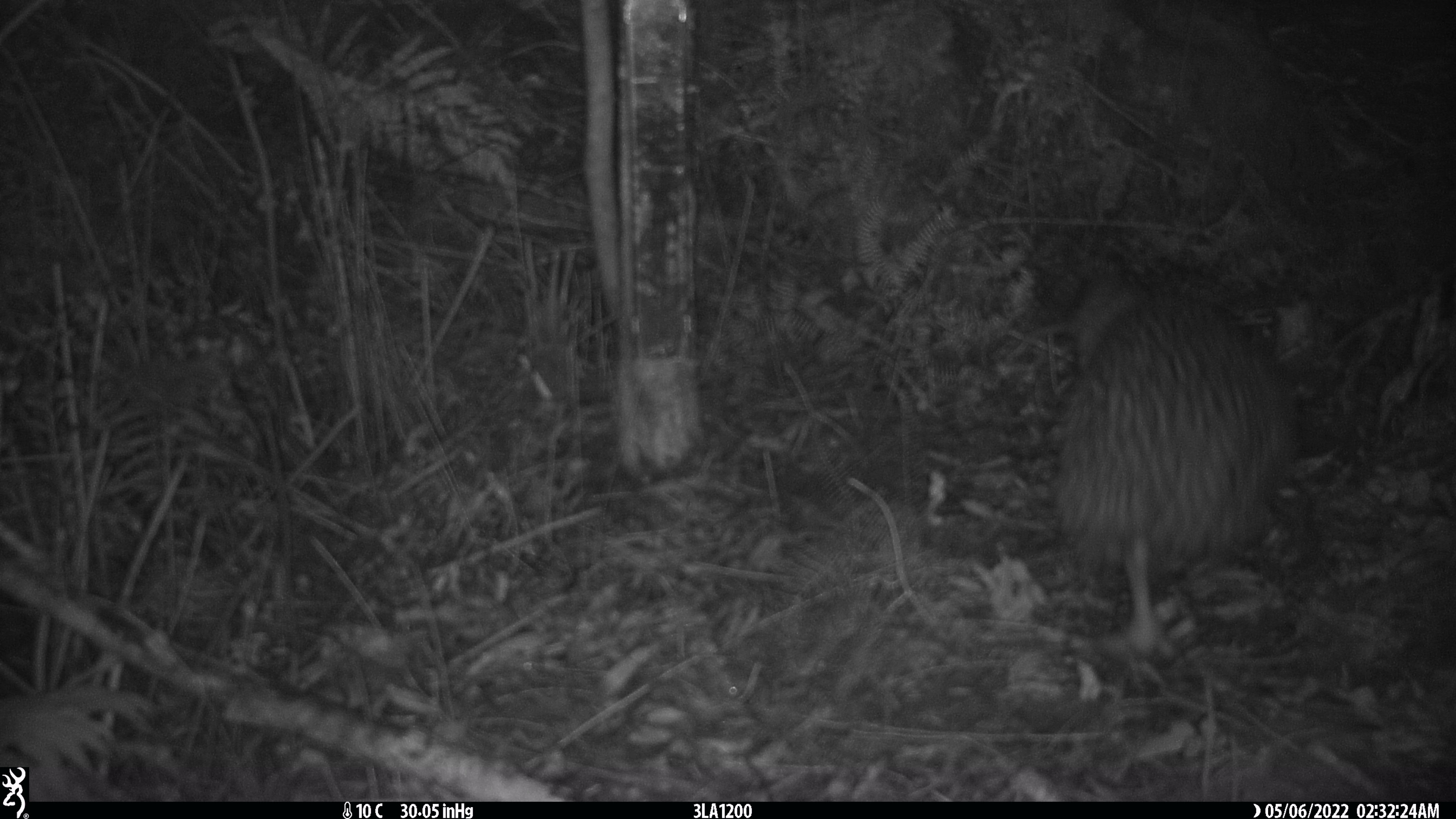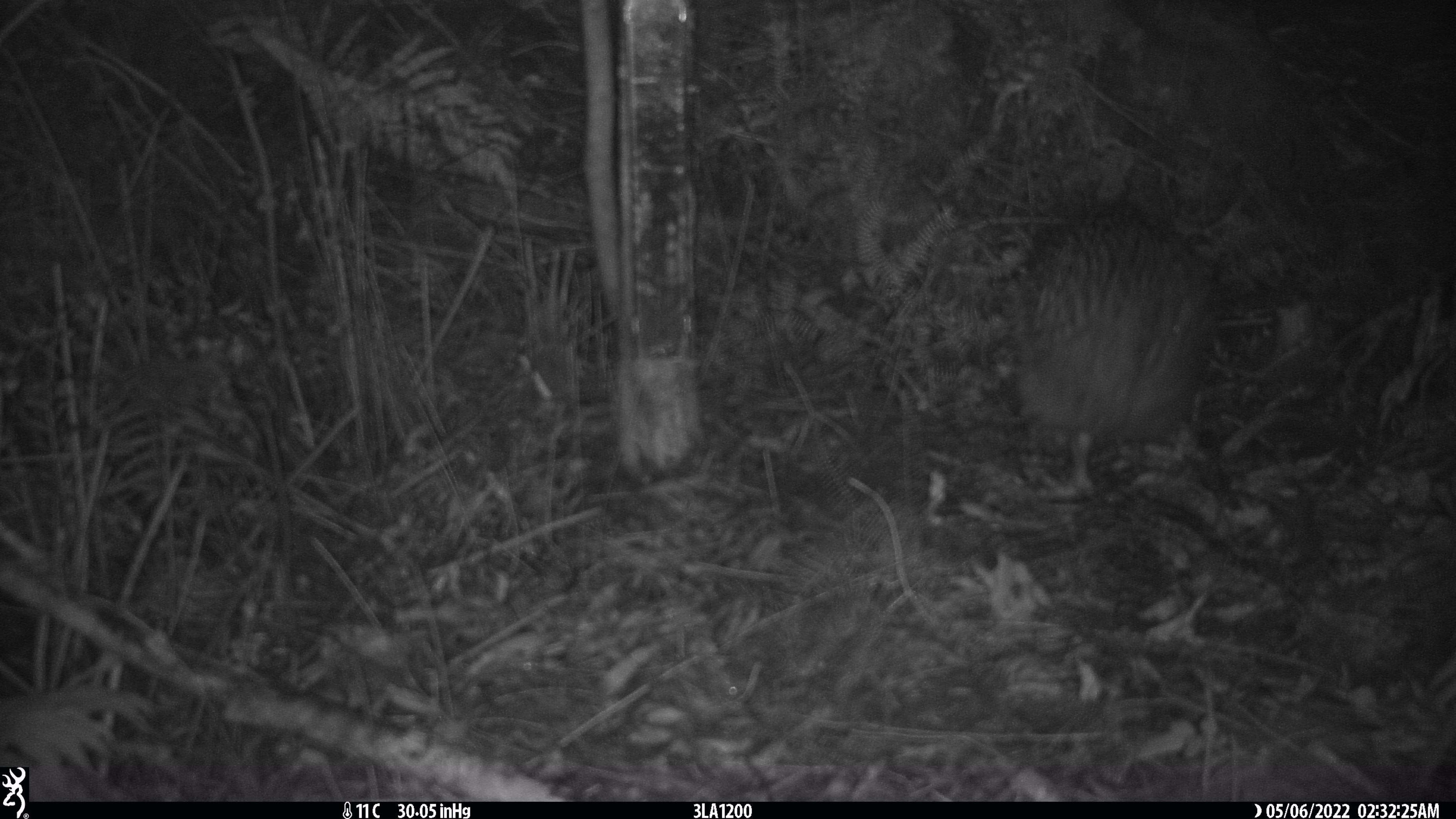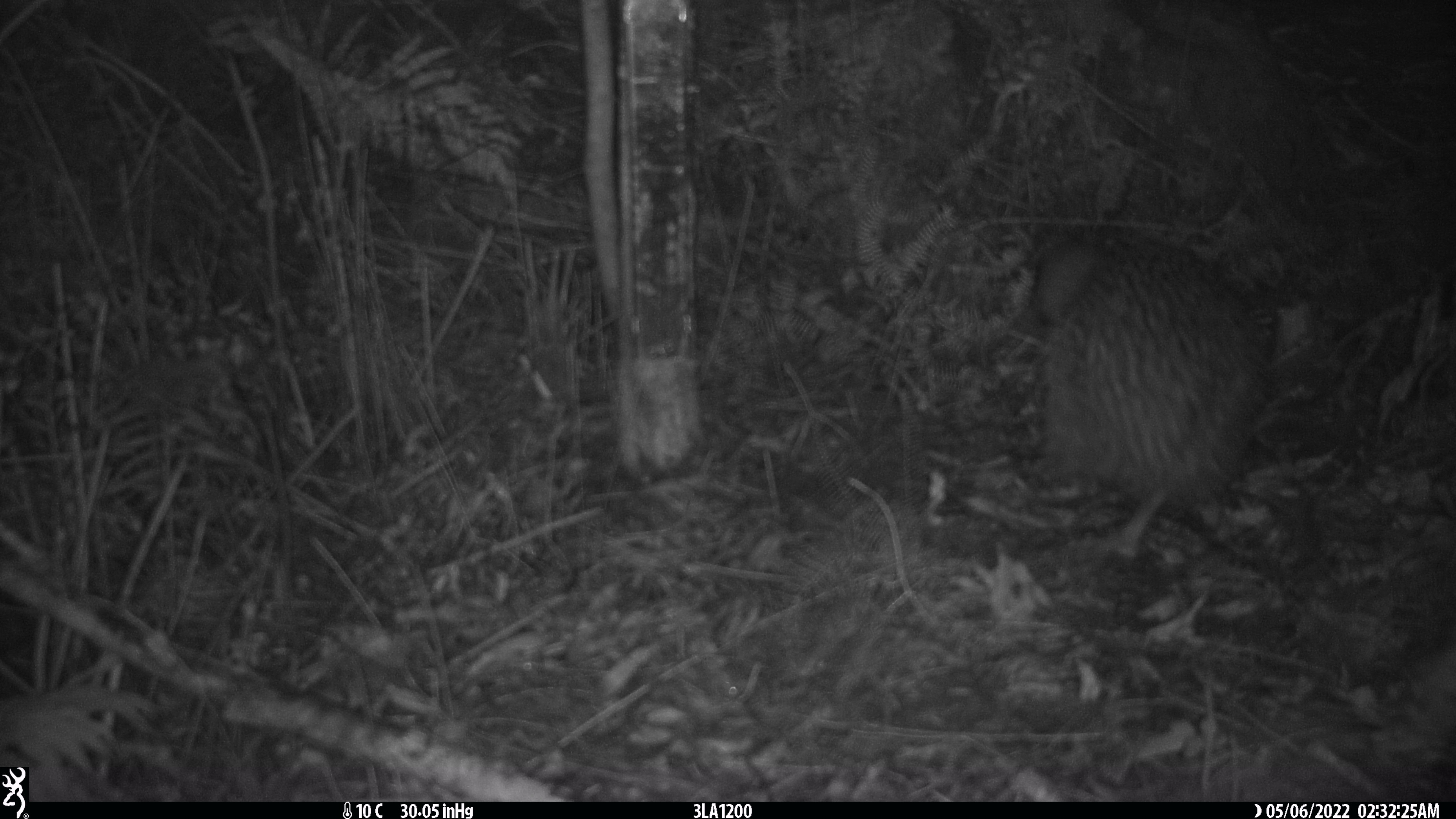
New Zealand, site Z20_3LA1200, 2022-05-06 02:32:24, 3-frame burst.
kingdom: Animalia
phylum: Chordata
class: Aves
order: Apterygiformes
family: Apterygidae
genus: Apteryx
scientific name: Apteryx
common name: kiwi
Kiwi (Apteryx).